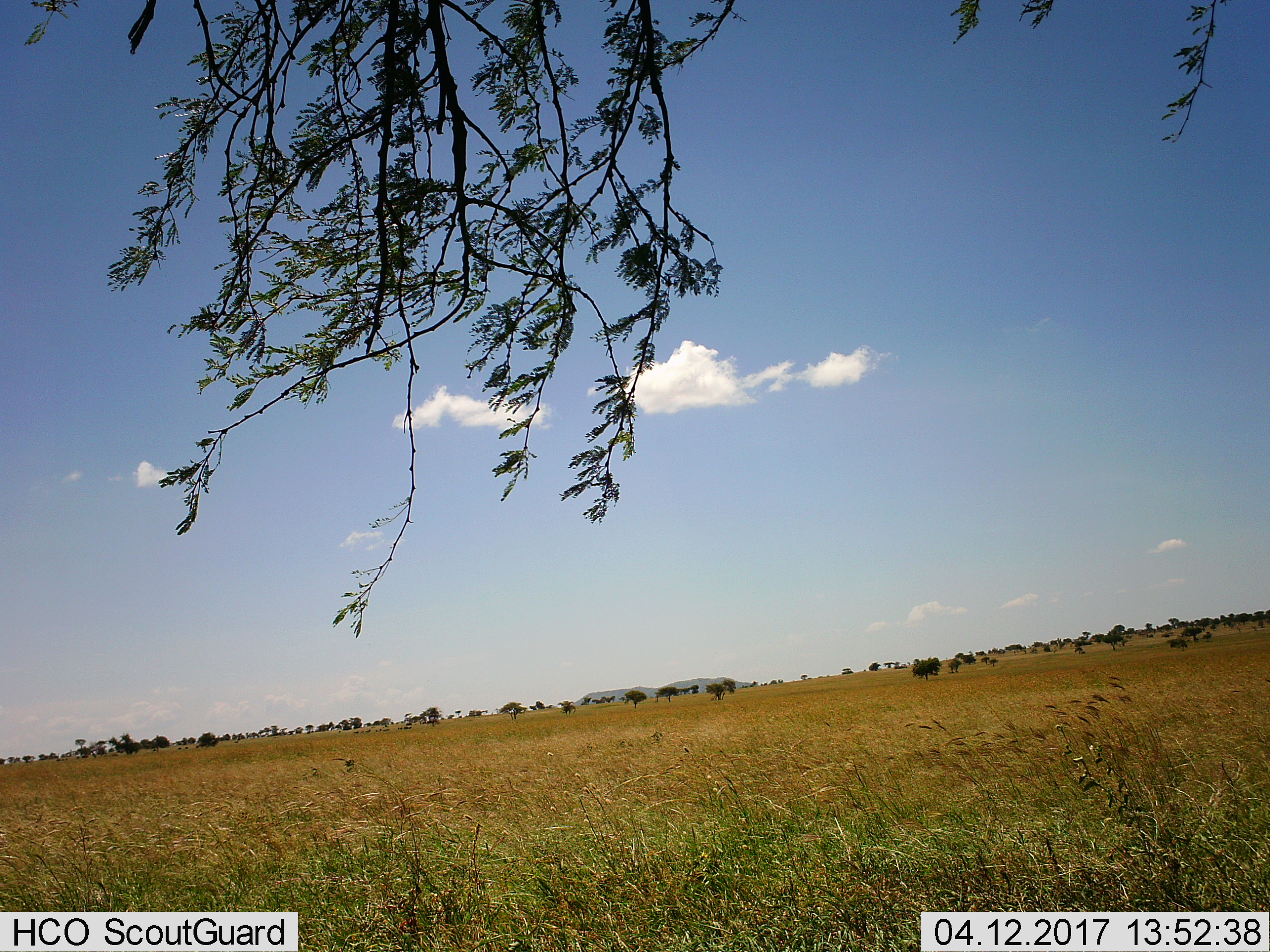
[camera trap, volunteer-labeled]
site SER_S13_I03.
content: unidentified animal